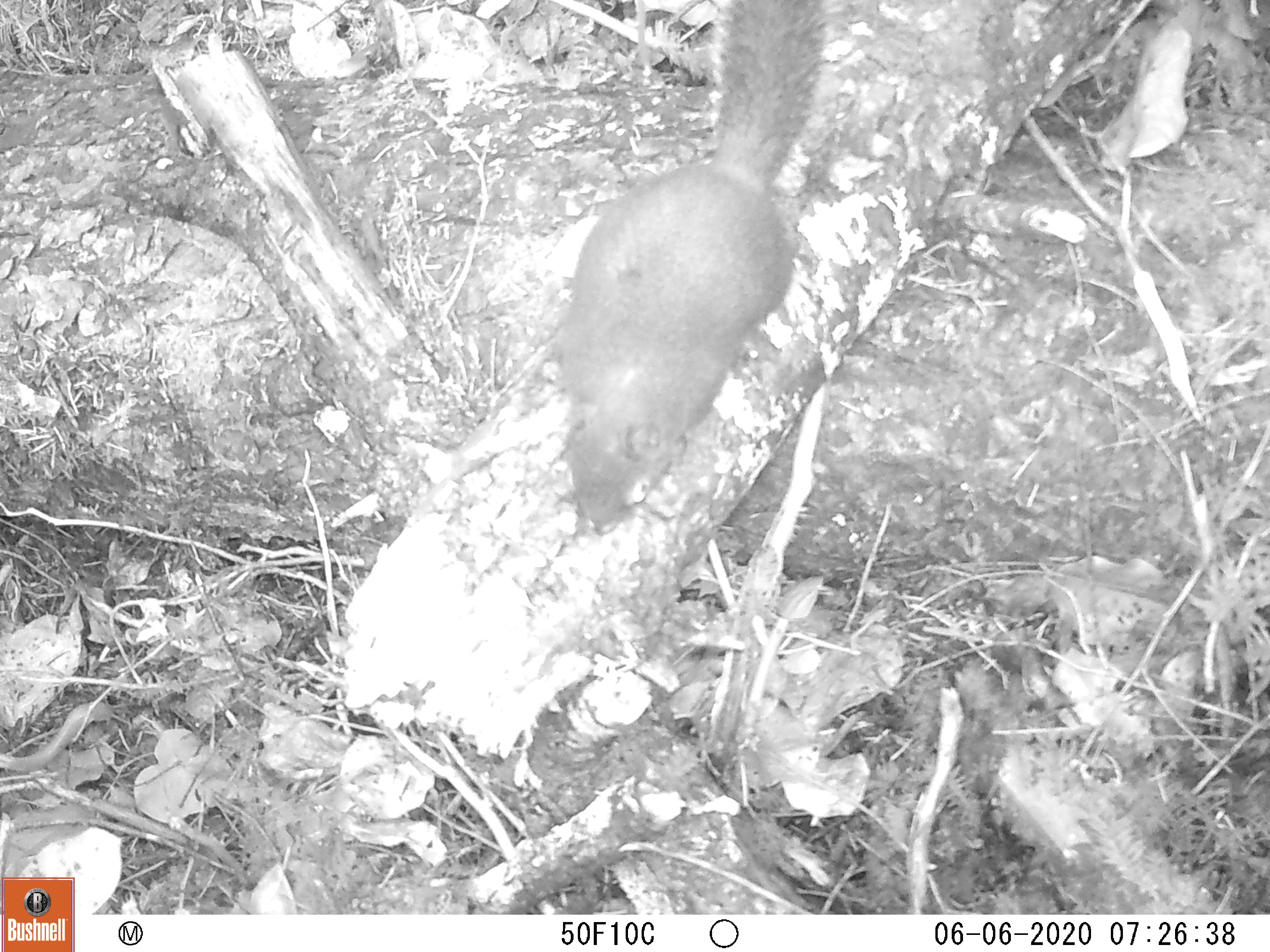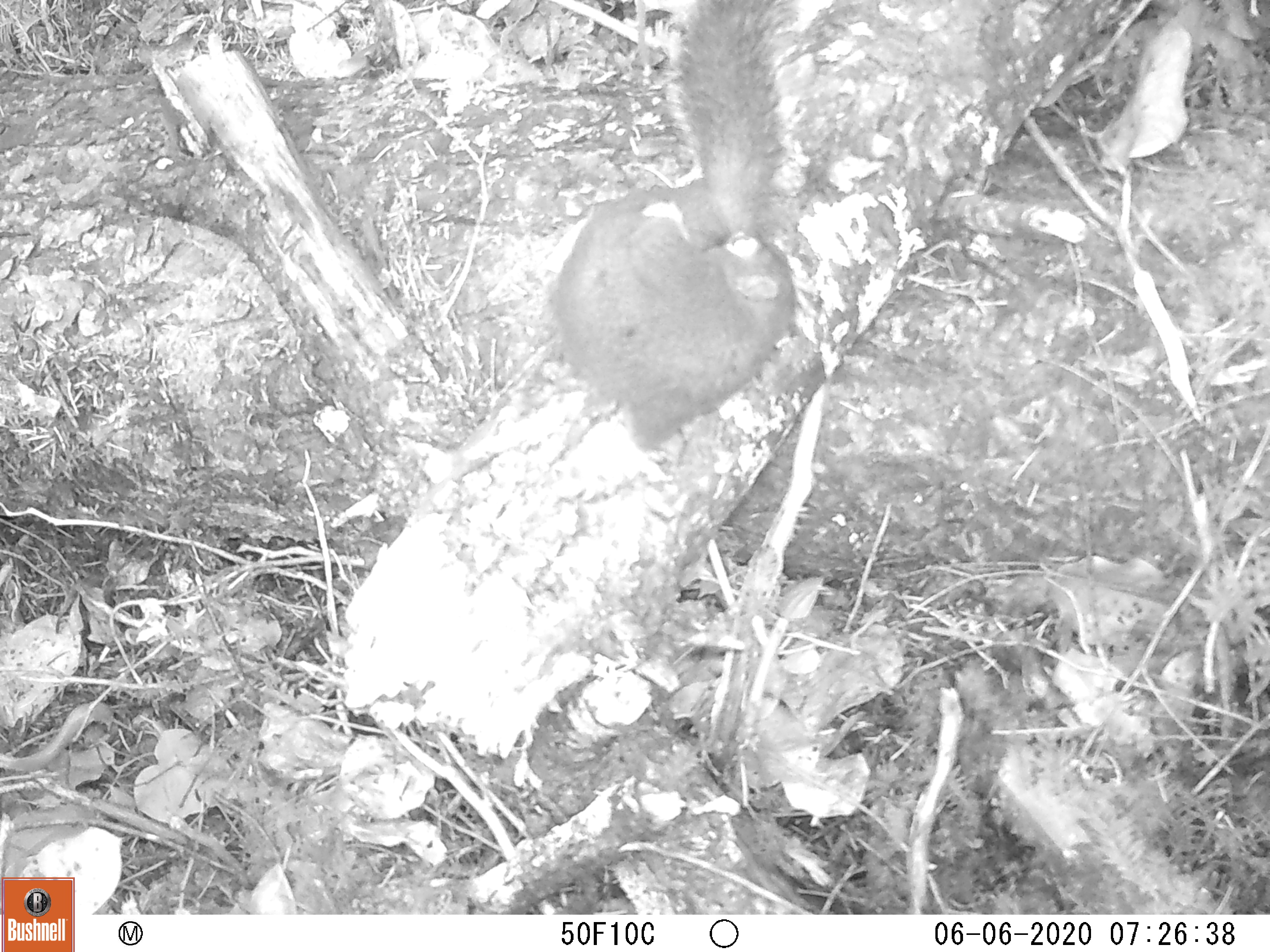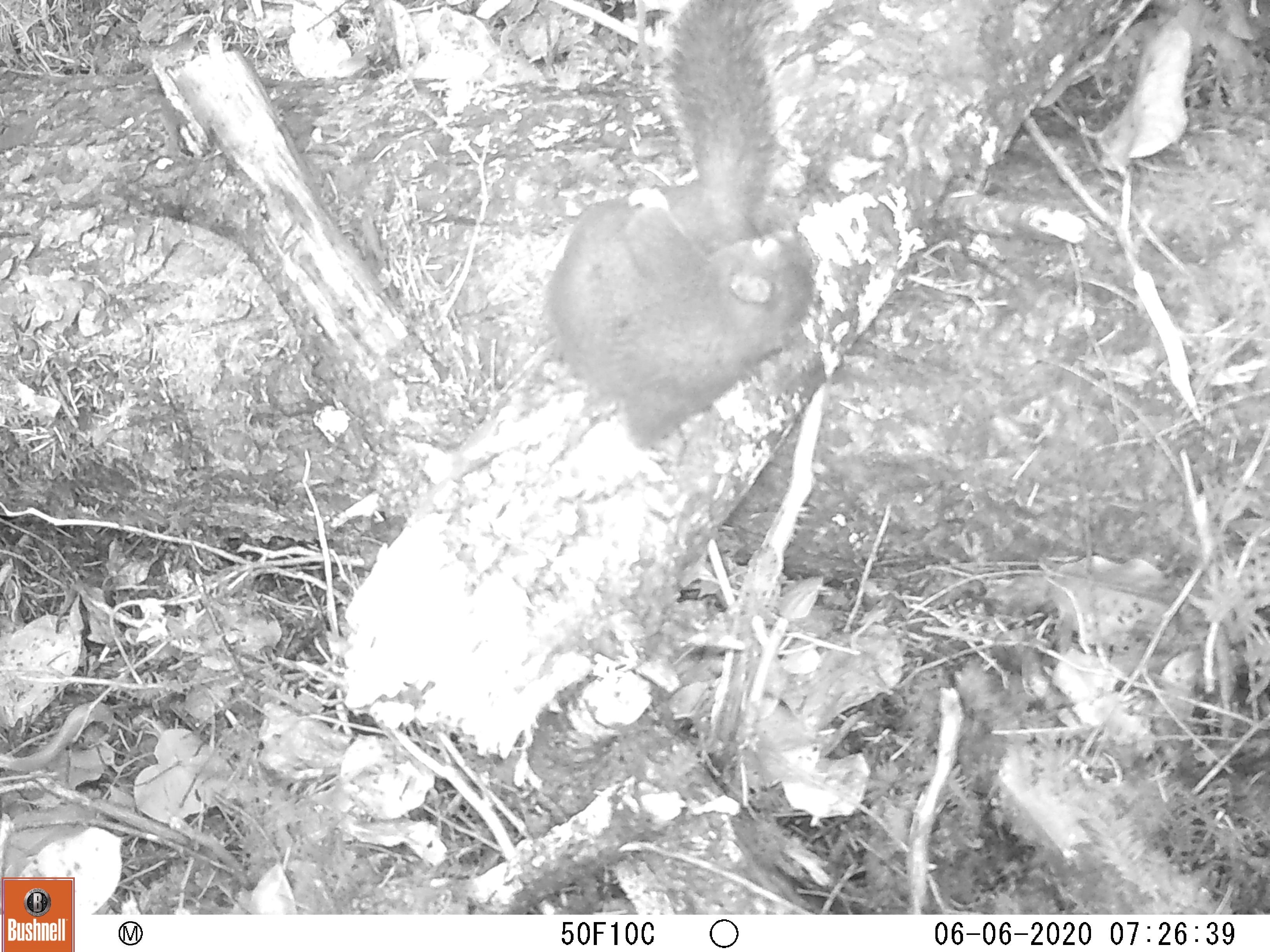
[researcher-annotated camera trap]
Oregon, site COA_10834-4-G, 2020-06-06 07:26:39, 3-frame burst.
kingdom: Animalia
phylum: Chordata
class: Mammalia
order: Rodentia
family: Sciuridae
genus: Tamiasciurus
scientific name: Tamiasciurus douglasii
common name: douglas squirrel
Douglas squirrel (Tamiasciurus douglasii).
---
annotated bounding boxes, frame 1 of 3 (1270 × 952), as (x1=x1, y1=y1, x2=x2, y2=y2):
douglas squirrel: (x1=544, y1=7, x2=839, y2=535)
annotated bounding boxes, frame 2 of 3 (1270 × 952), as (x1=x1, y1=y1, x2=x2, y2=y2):
douglas squirrel: (x1=540, y1=6, x2=816, y2=446)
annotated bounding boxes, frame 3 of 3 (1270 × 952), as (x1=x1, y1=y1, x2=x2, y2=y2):
douglas squirrel: (x1=538, y1=4, x2=827, y2=458)